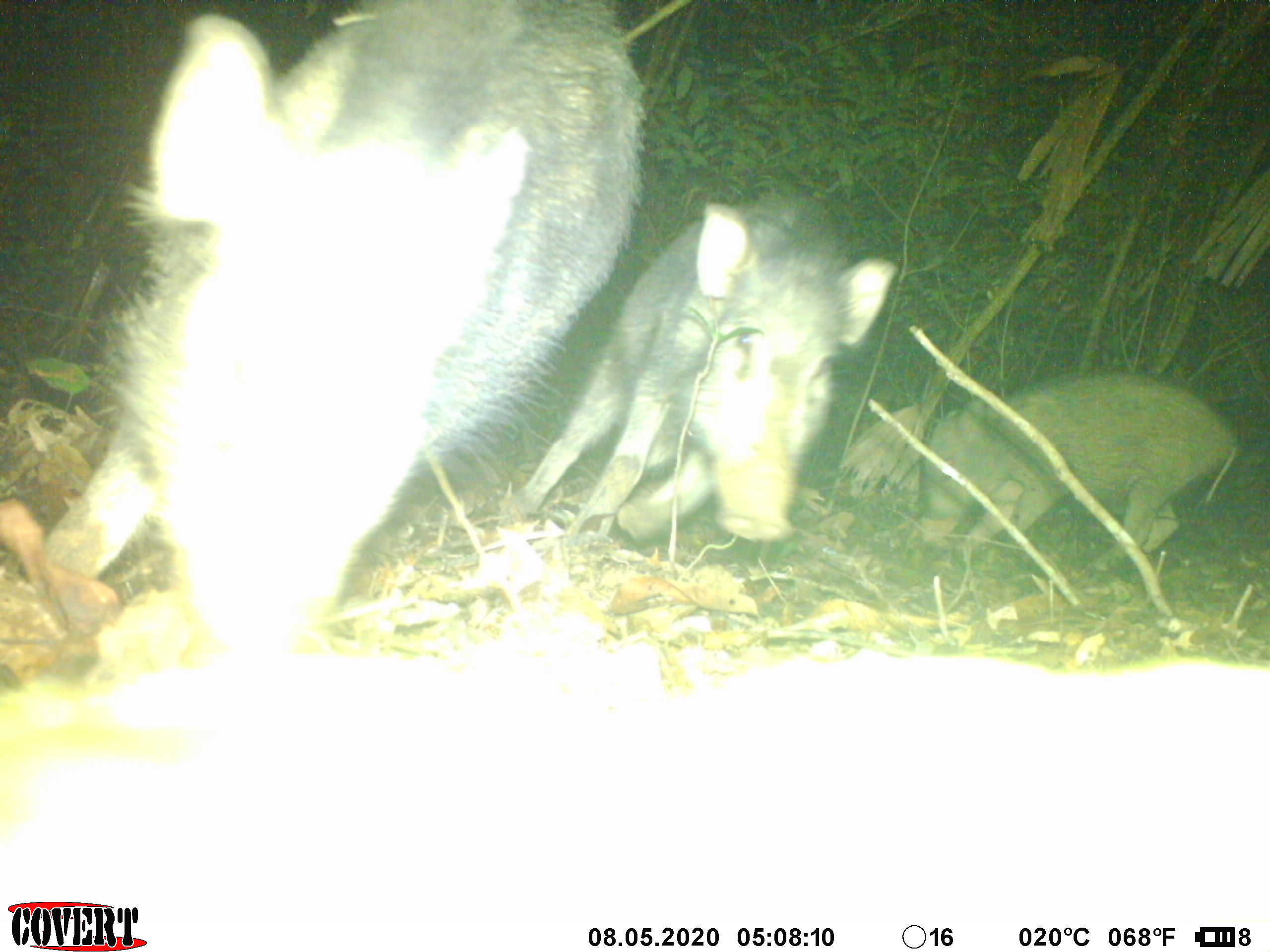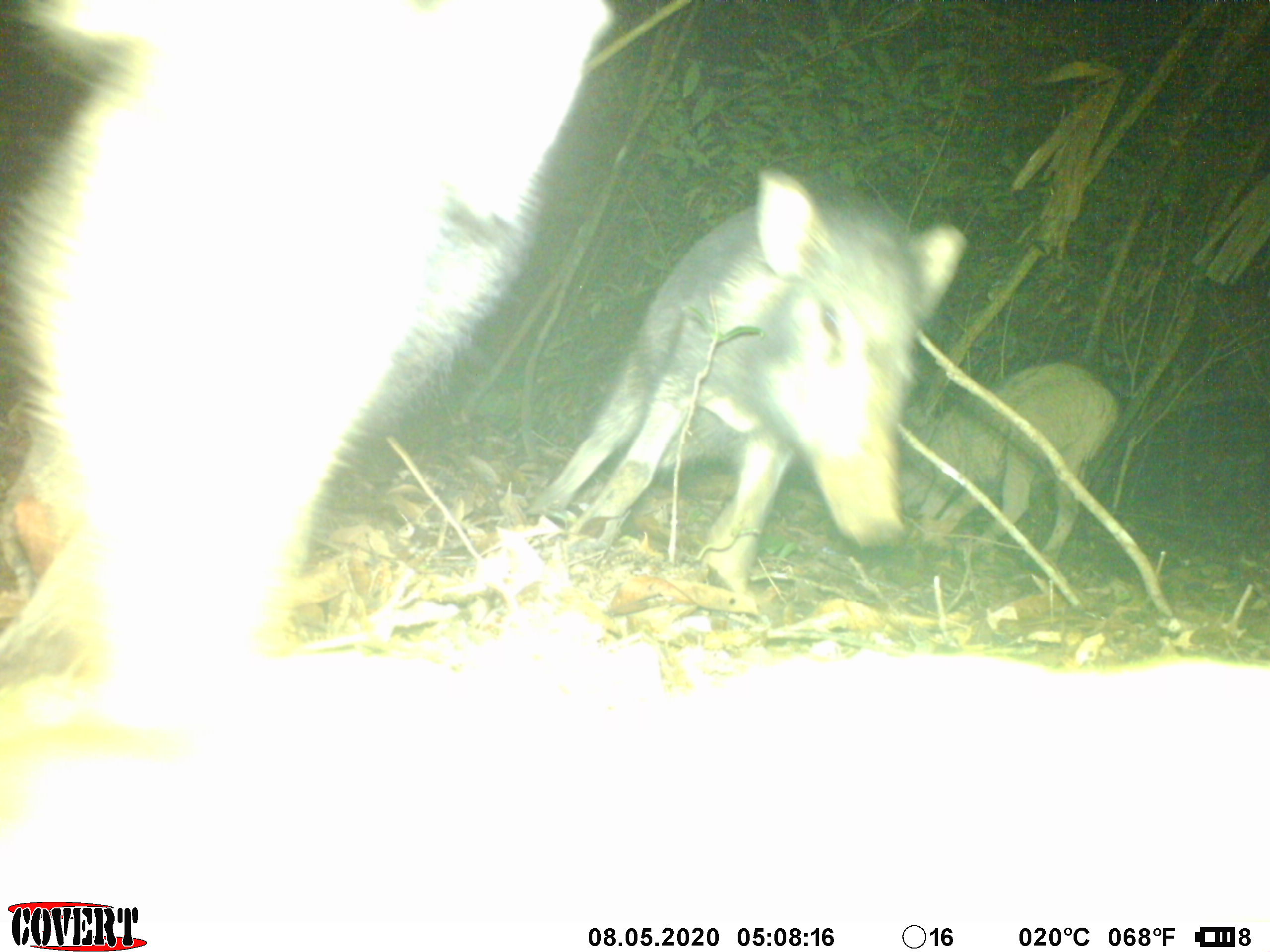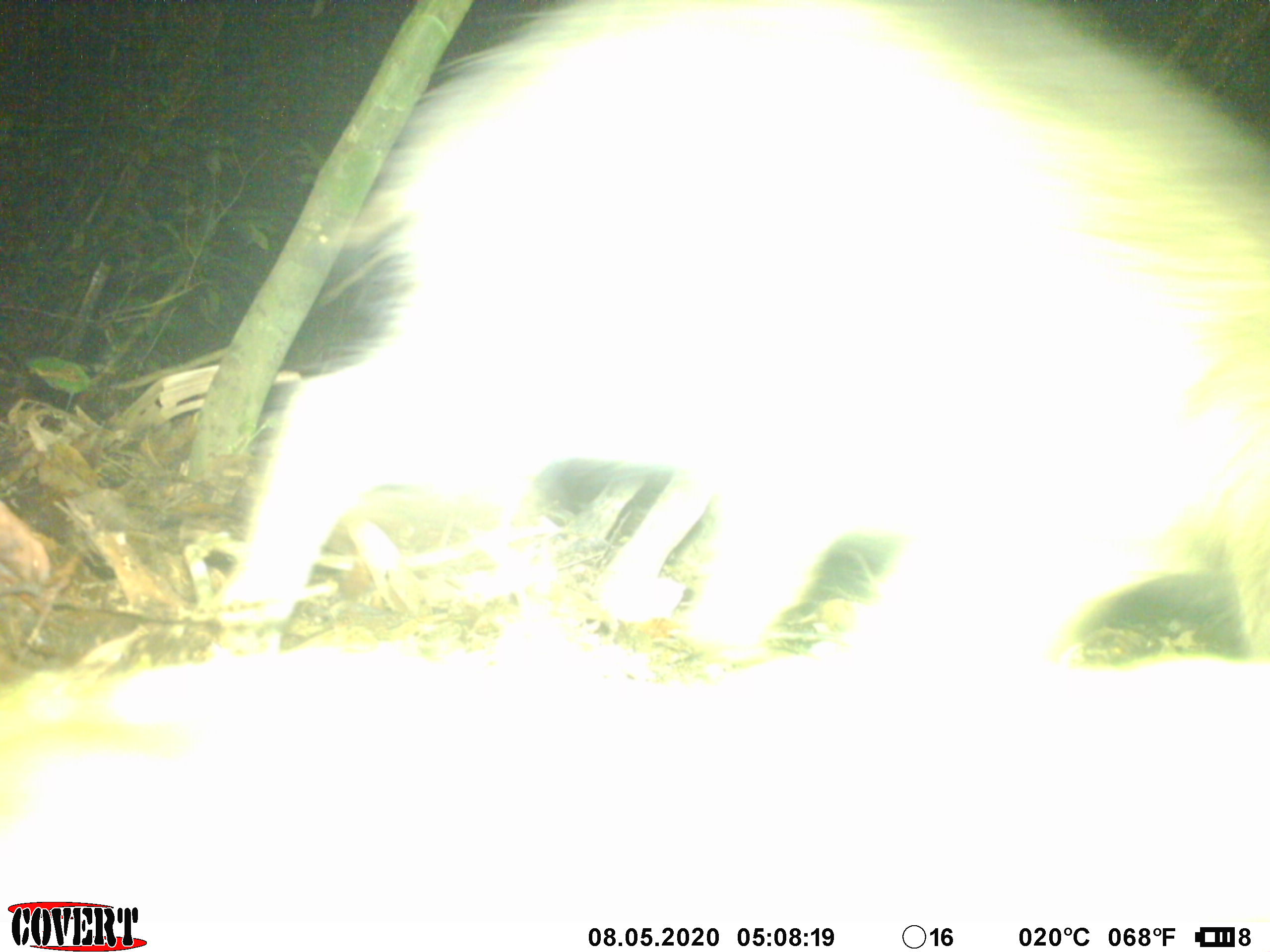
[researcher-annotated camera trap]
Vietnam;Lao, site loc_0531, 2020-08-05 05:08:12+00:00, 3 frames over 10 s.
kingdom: Animalia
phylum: Chordata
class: Mammalia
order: Artiodactyla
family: Suidae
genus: Sus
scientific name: Sus scrofa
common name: eurasian wild pig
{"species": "eurasian wild pig (Sus scrofa)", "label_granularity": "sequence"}